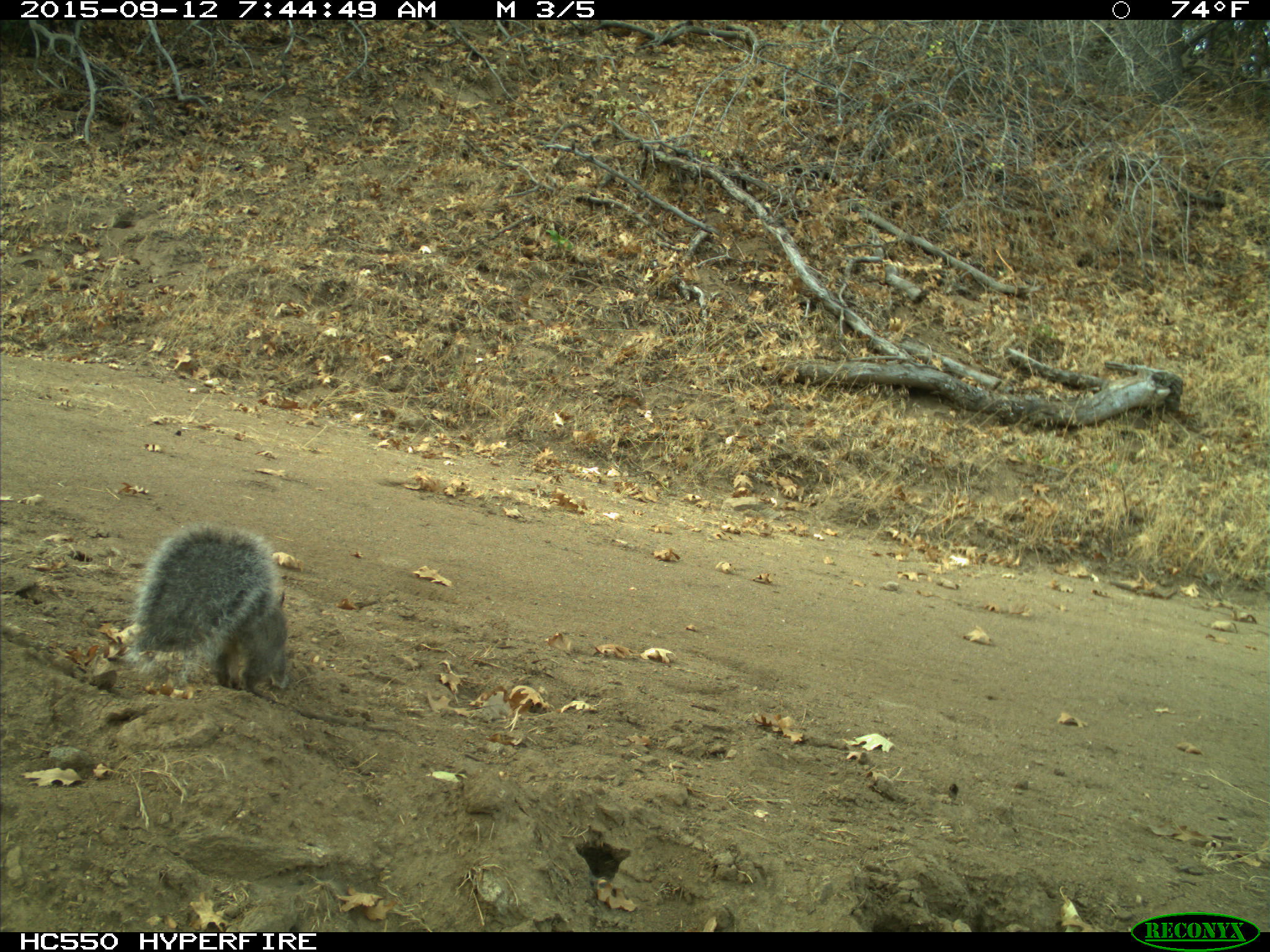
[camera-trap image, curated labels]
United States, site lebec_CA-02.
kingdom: Animalia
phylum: Chordata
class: Mammalia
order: Rodentia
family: Sciuridae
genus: Sciurus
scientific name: Sciurus carolinensis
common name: eastern gray squirrel